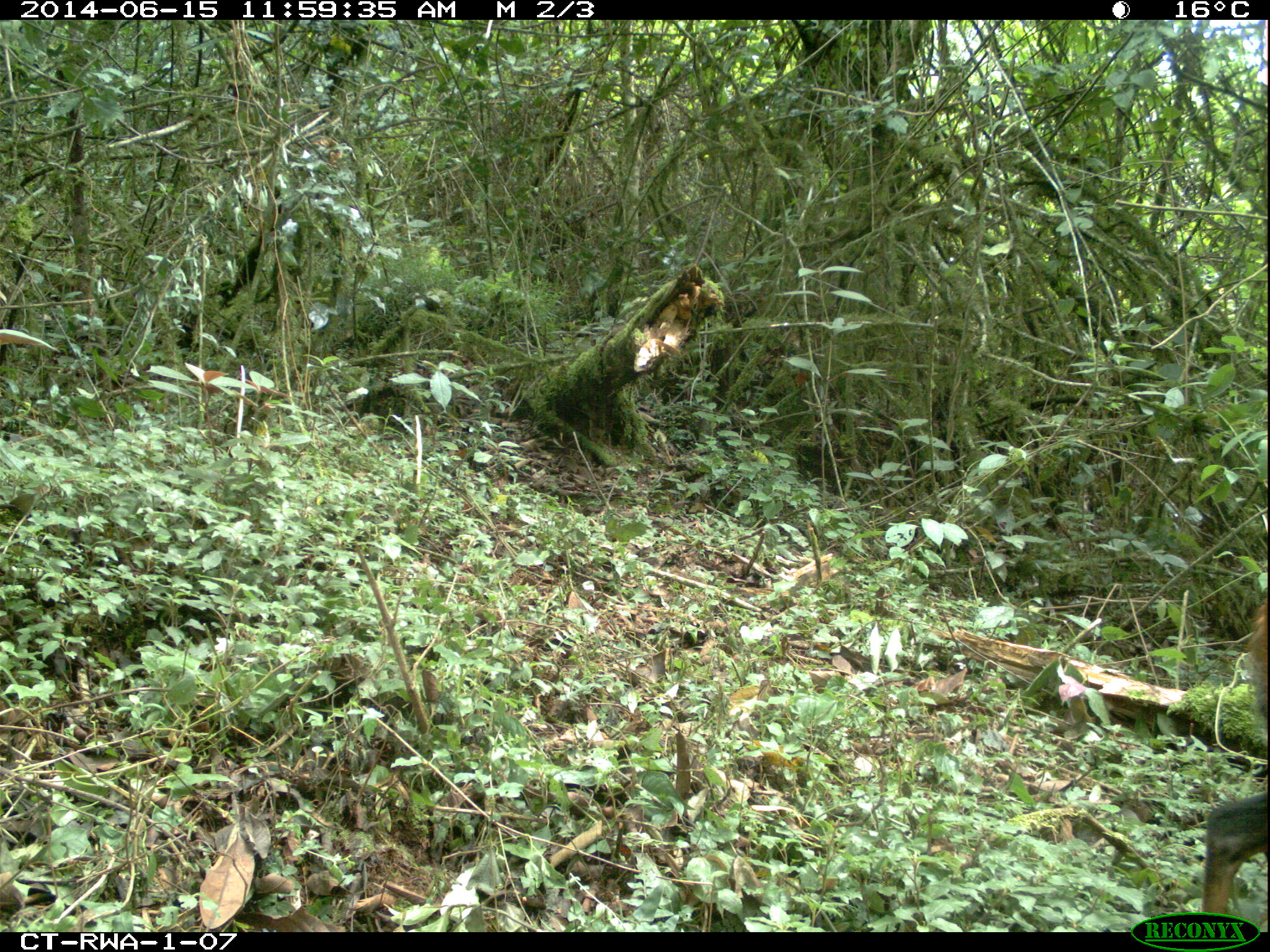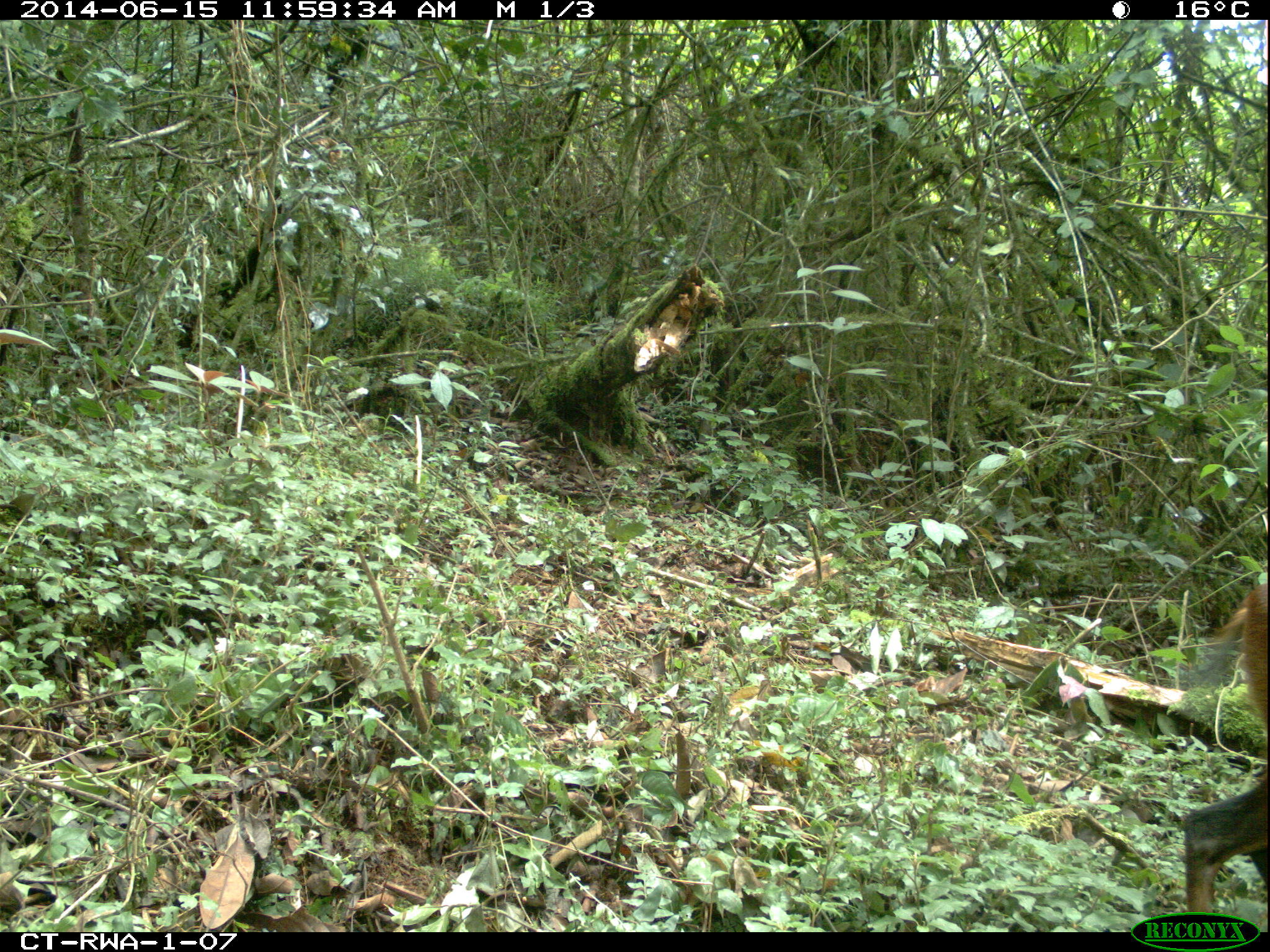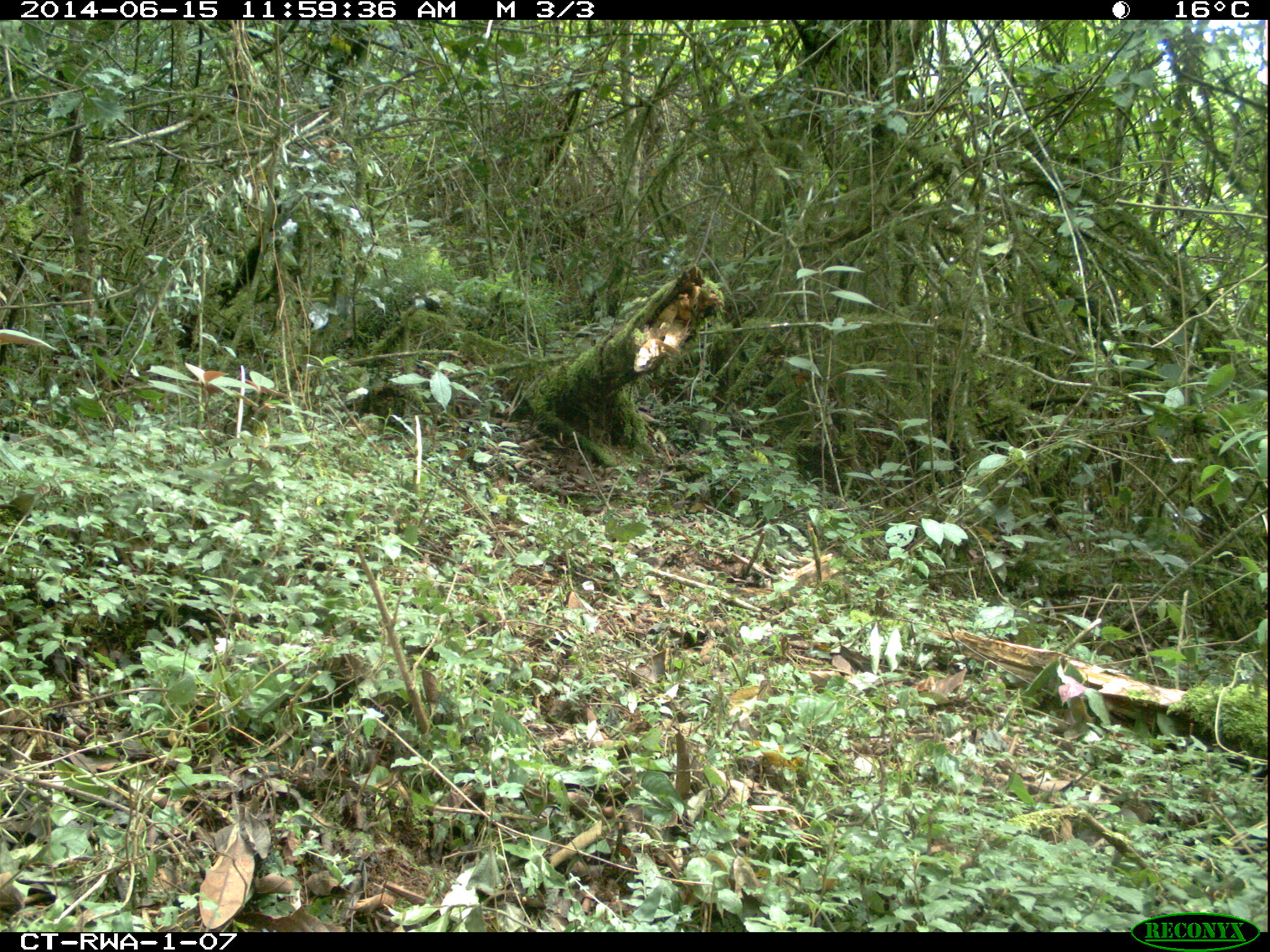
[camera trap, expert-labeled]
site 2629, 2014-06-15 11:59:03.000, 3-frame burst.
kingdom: Animalia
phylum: Chordata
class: Mammalia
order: Artiodactyla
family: Bovidae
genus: Cephalophus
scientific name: Cephalophus nigrifrons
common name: black-fronted duiker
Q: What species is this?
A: Cephalophus nigrifrons (black-fronted duiker).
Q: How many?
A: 1.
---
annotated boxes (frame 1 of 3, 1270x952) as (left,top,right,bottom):
cephalophus nigrifrons: (1201,594,1266,916)